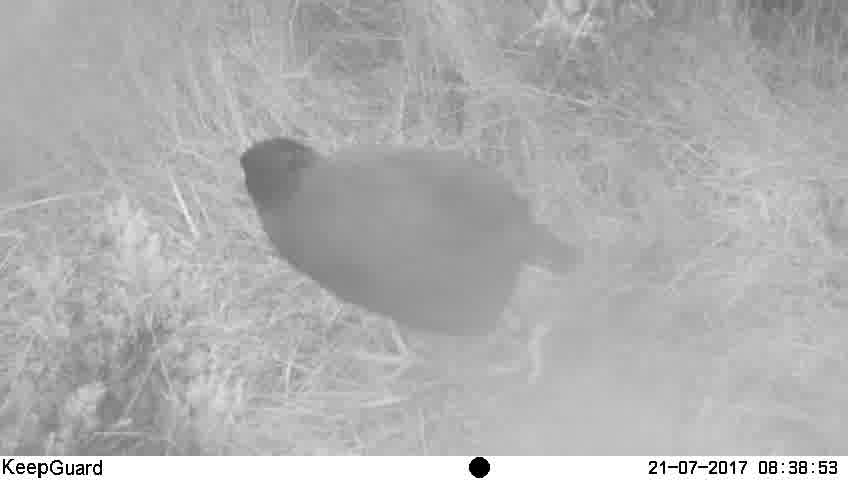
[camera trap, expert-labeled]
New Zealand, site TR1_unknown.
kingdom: Animalia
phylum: Chordata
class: Aves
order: Gruiformes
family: Rallidae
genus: Porphyrio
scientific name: Porphyrio mantelli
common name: takahe